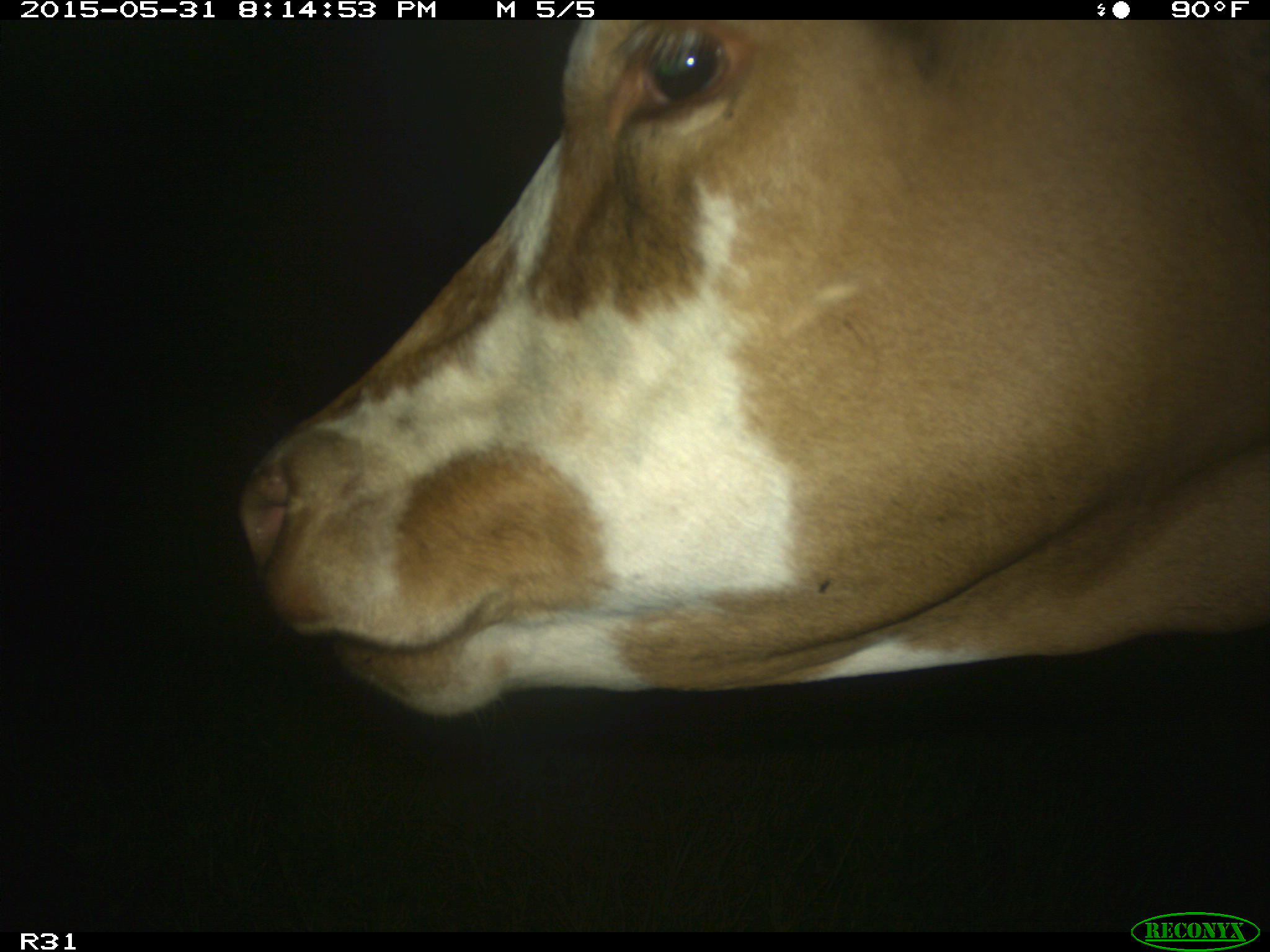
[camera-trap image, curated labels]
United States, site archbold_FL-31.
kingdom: Animalia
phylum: Chordata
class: Mammalia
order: Artiodactyla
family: Bovidae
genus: Bos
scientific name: Bos taurus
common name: domestic cow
Bos taurus (domestic cow).